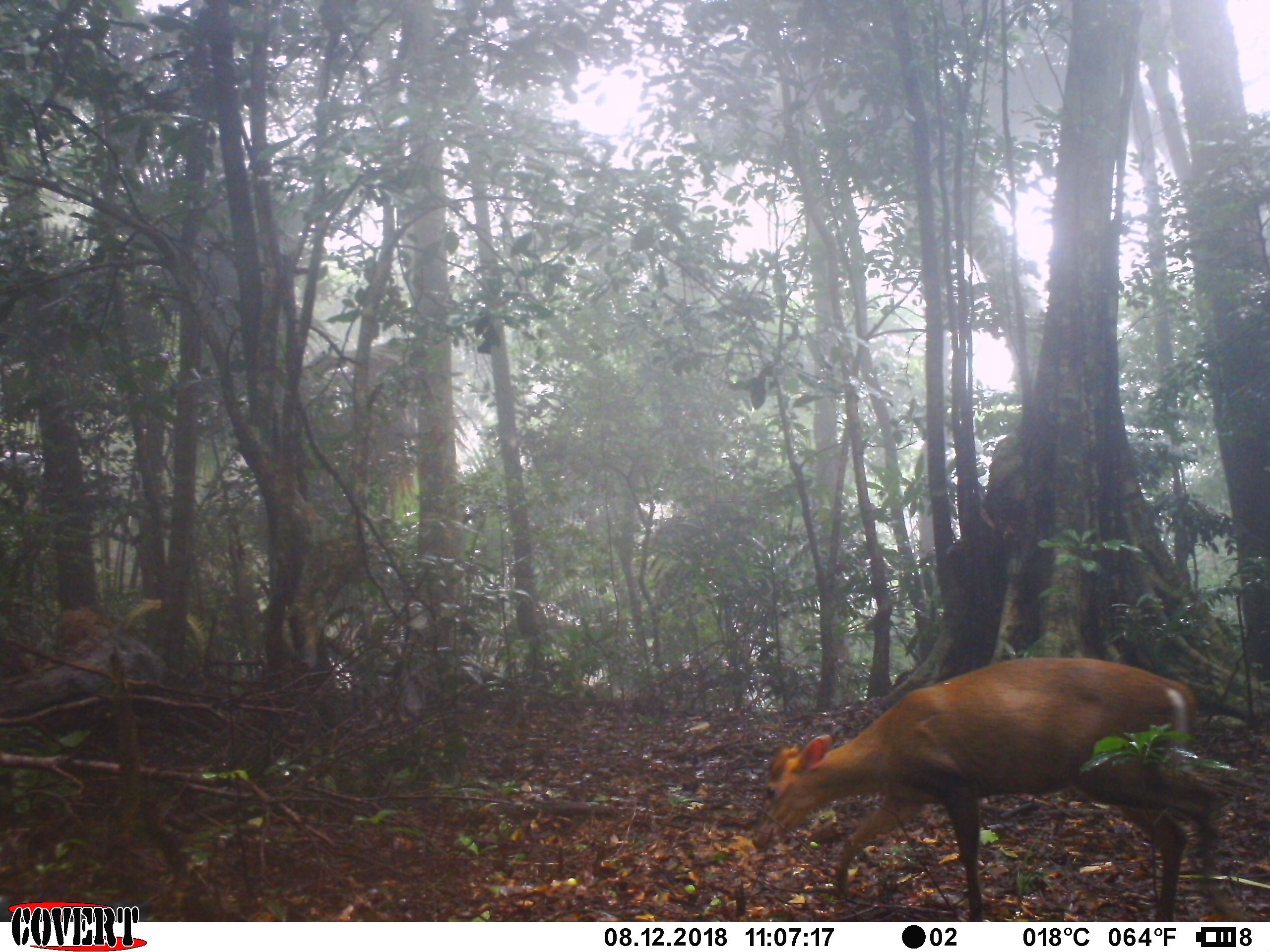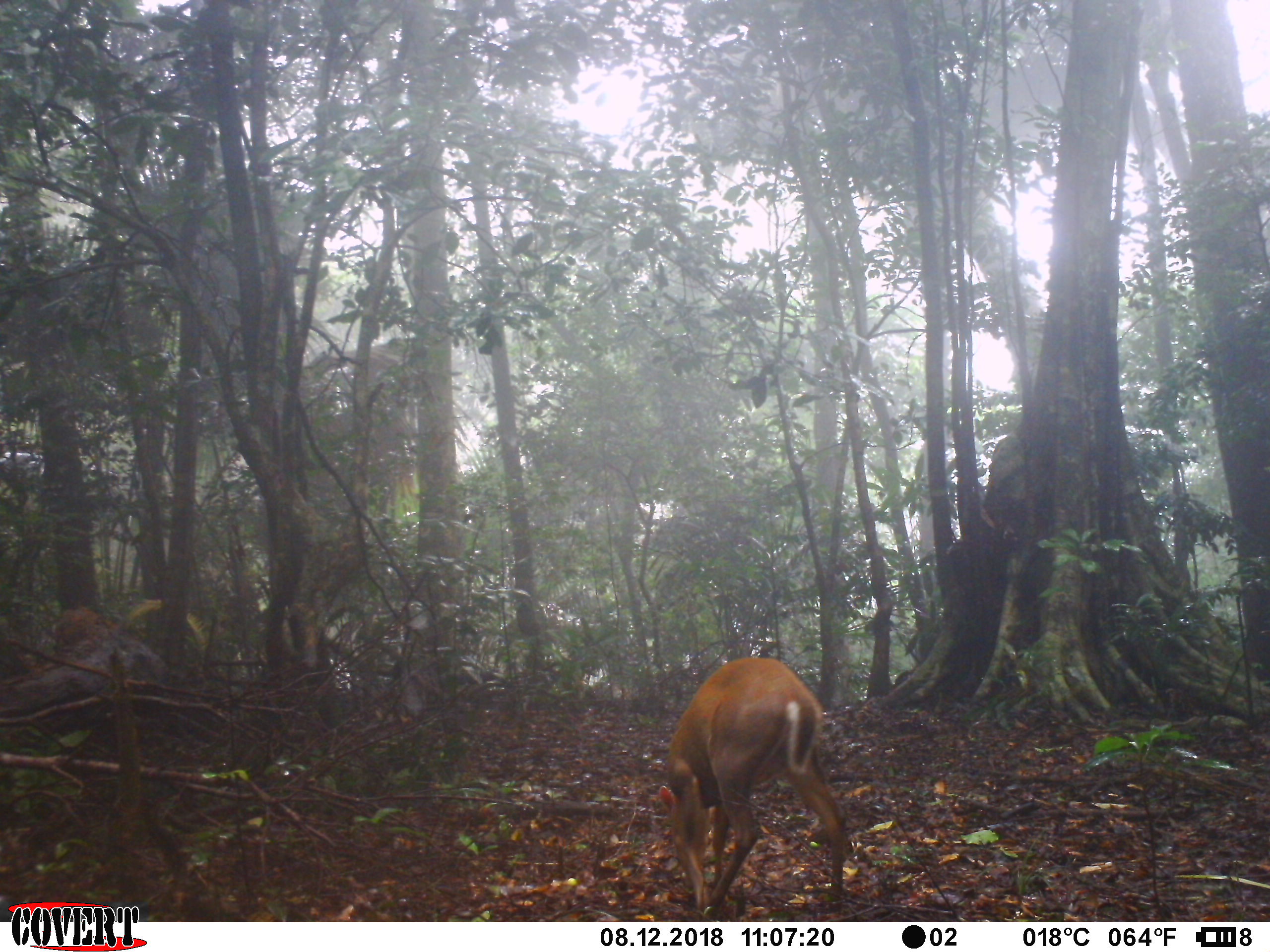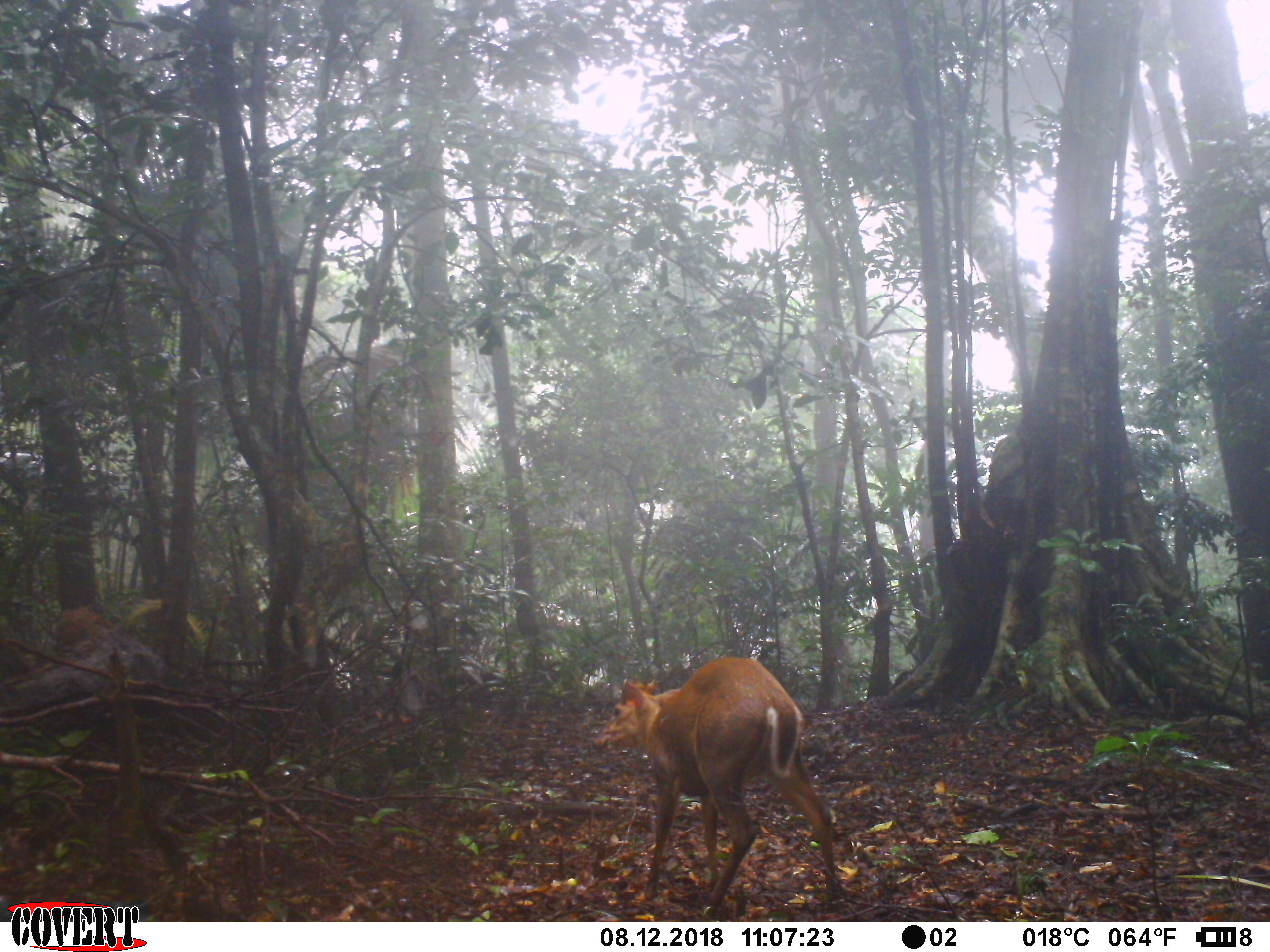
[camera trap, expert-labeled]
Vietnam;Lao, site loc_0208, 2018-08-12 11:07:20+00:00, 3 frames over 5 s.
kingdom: Animalia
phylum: Chordata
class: Mammalia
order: Artiodactyla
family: Cervidae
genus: Muntiacus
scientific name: Muntiacus rooseveltorum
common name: roosevelt's muntjac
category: roosevelts muntjac group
Roosevelts muntjac group (roosevelt's muntjac) (Muntiacus rooseveltorum). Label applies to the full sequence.